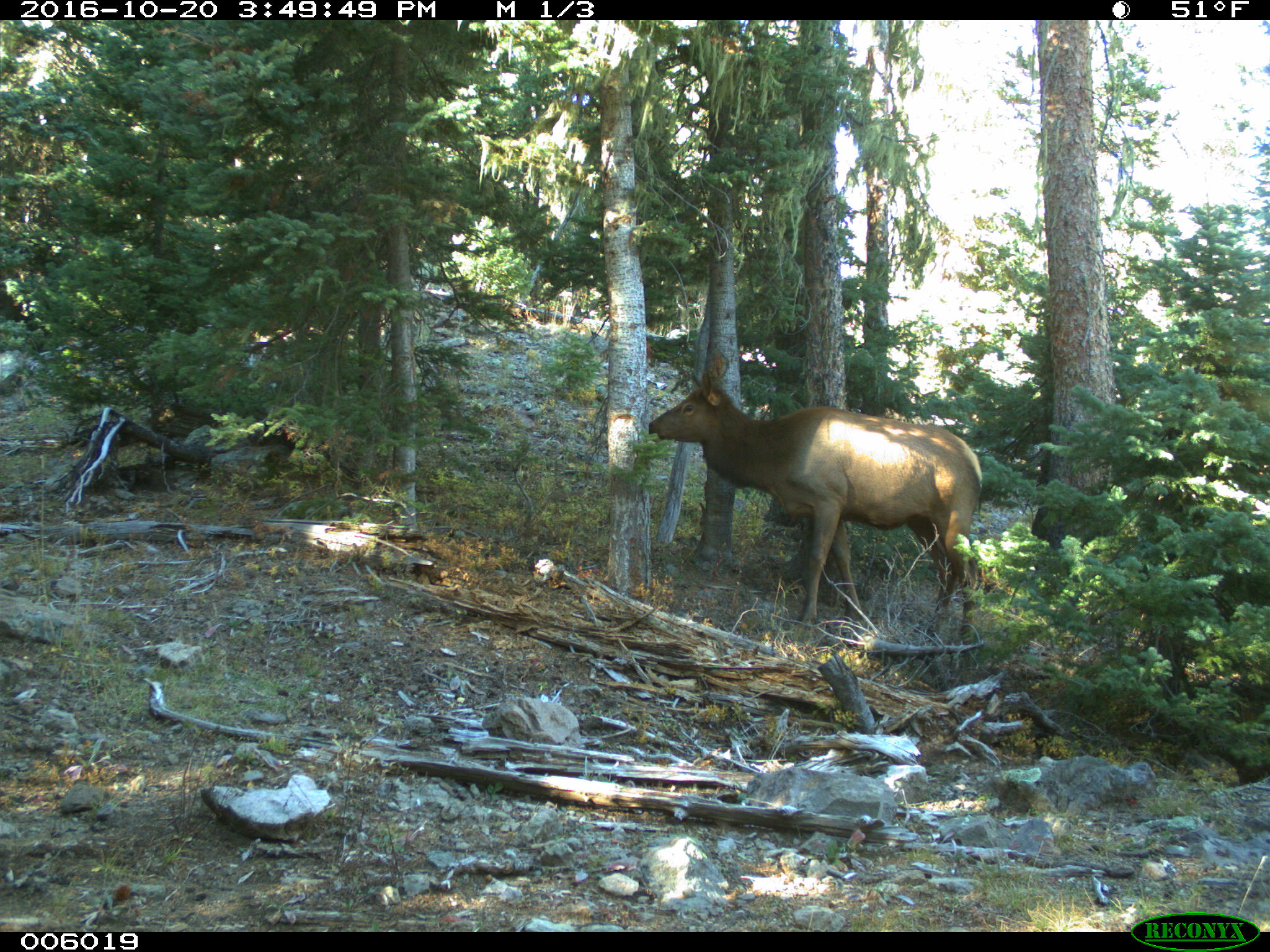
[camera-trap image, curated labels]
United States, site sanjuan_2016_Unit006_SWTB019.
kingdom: Animalia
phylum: Chordata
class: Mammalia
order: Artiodactyla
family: Cervidae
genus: Cervus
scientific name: Cervus elaphus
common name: red deer